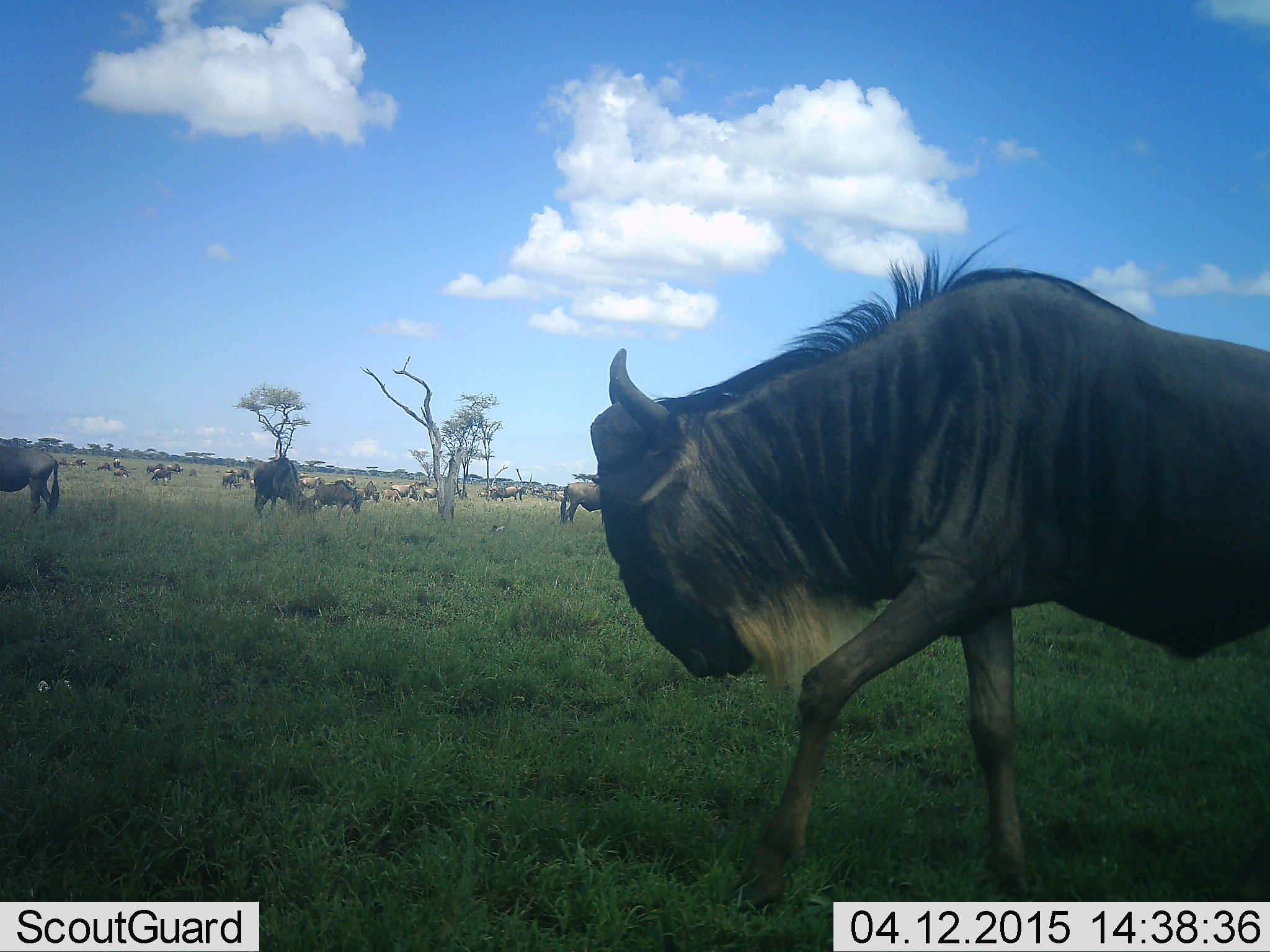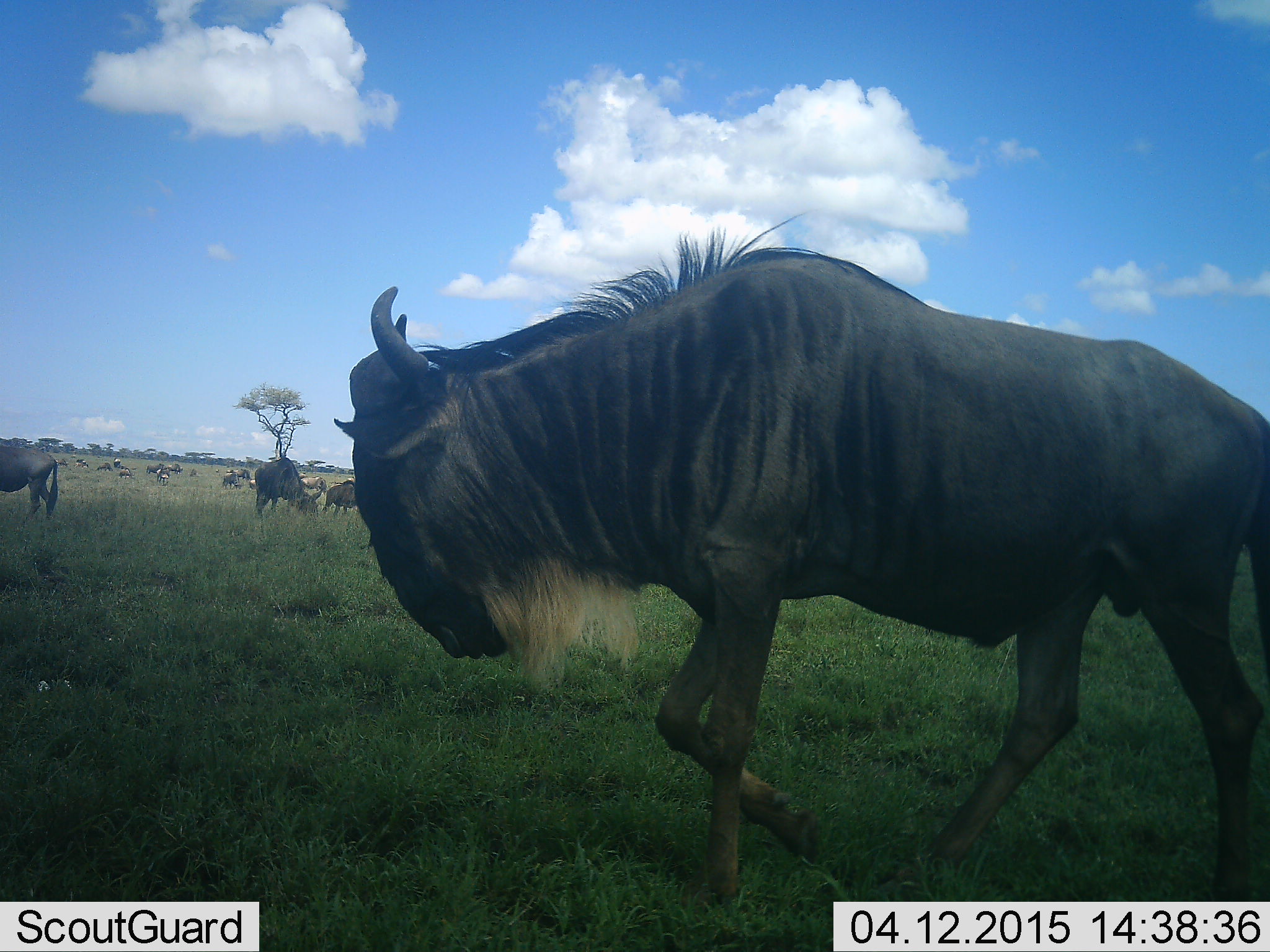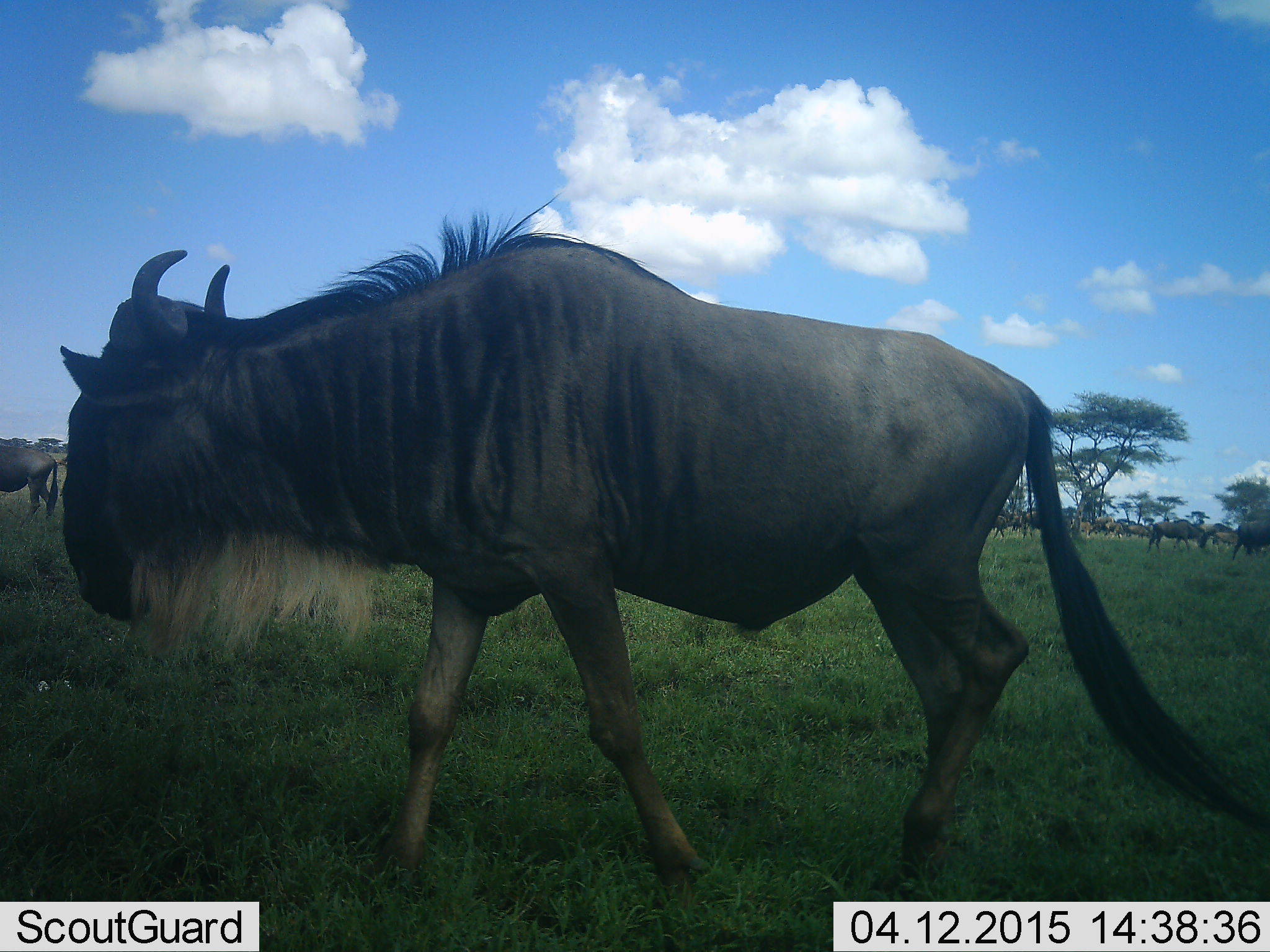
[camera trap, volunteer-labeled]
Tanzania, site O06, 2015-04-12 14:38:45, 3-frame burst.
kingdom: Animalia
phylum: Chordata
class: Mammalia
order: Artiodactyla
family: Bovidae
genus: Connochaetes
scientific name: Connochaetes taurinus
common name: blue wildebeest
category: wildebeest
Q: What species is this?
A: Wildebeest (blue wildebeest) (Connochaetes taurinus).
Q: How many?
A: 11-50.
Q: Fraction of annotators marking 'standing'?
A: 64%.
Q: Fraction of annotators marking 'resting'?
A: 27%.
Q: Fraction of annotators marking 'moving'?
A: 91%.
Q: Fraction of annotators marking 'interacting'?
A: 18%.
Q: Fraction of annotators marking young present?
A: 18%.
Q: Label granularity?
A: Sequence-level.